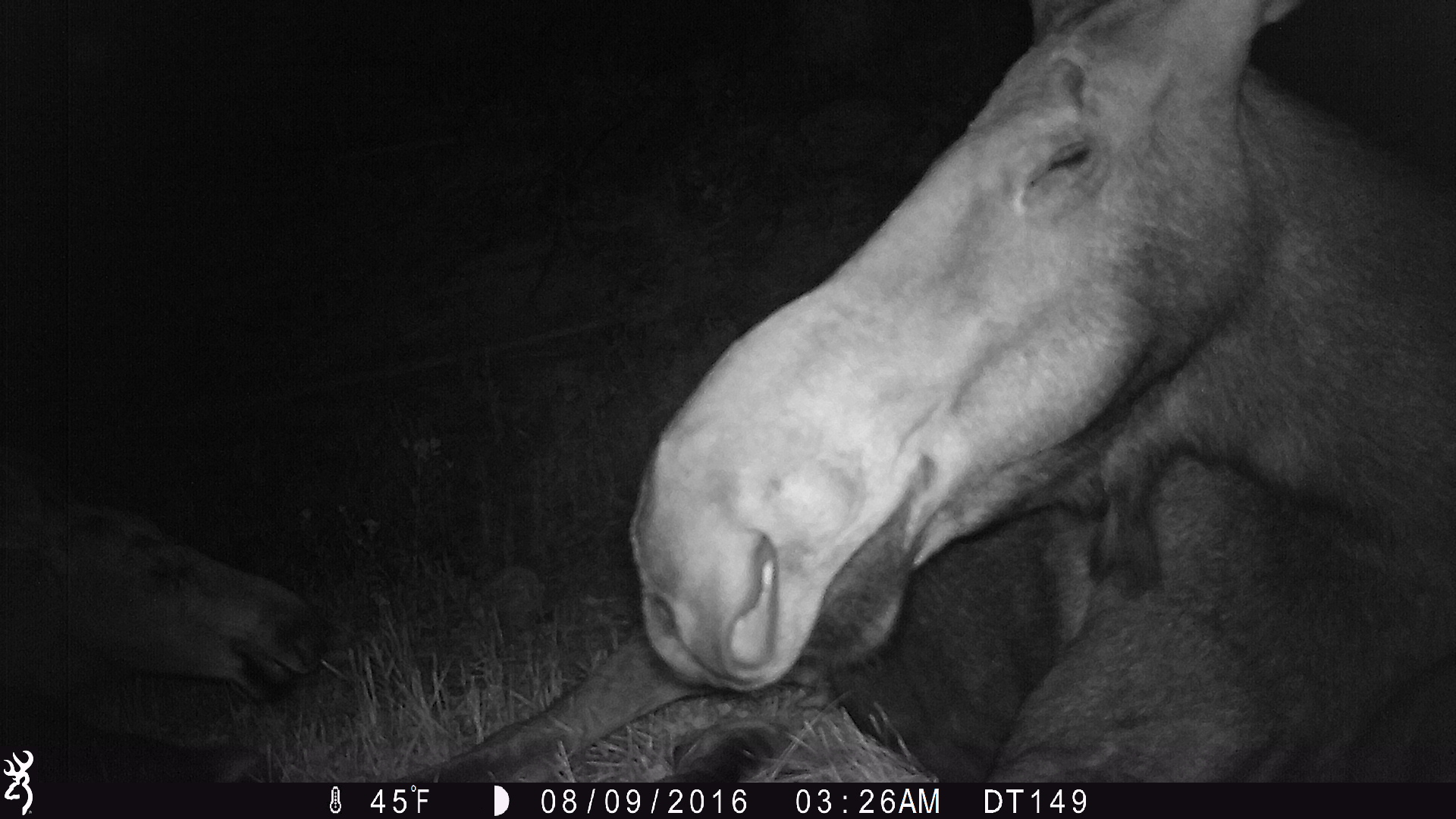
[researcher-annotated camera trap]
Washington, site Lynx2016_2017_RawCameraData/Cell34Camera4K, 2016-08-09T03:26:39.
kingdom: Animalia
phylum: Chordata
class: Mammalia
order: Artiodactyla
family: Cervidae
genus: Alces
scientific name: Alces alces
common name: moose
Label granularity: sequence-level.